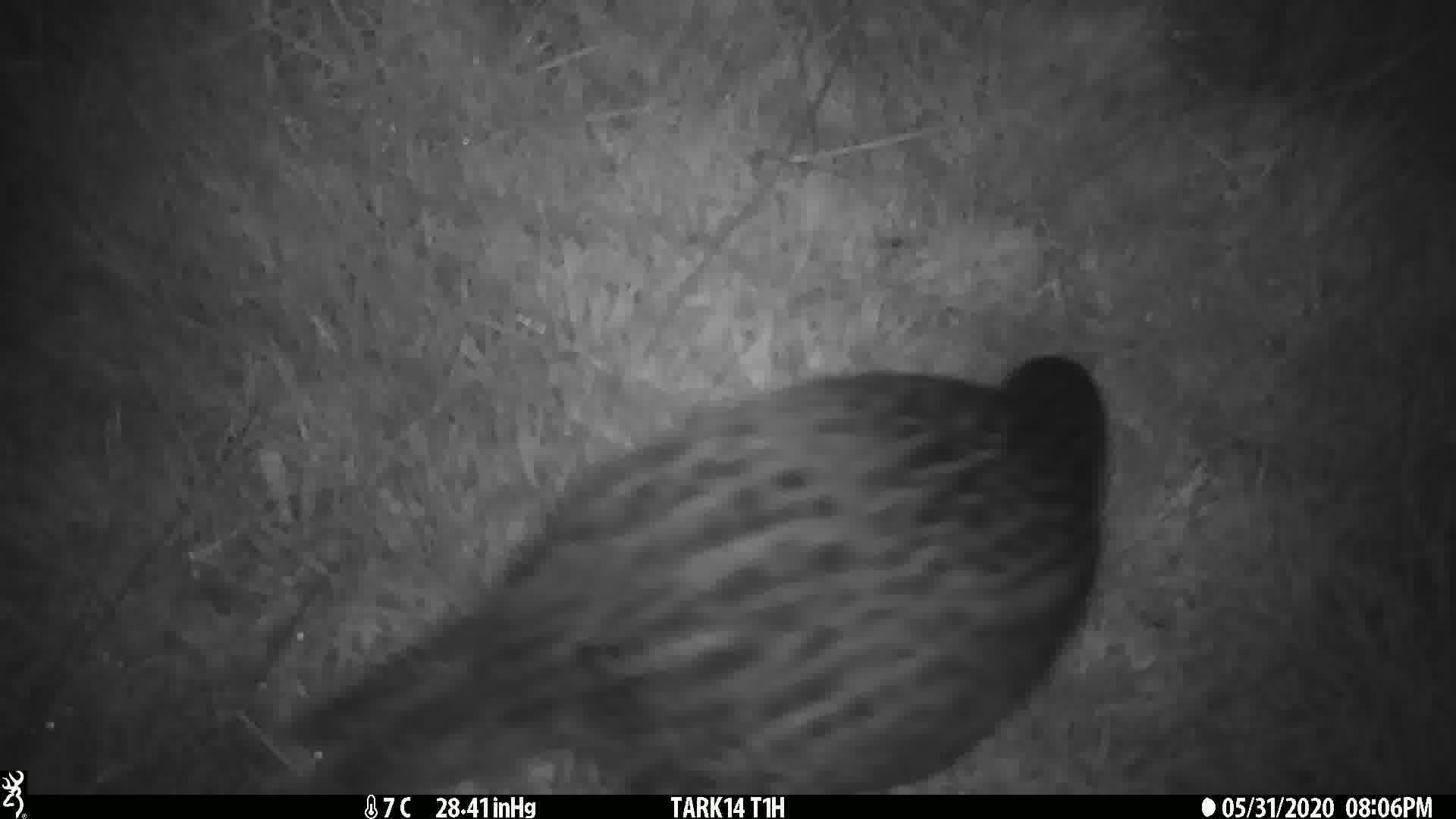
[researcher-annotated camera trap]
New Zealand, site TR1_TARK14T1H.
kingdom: Animalia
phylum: Chordata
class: Aves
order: Gruiformes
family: Rallidae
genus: Gallirallus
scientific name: Gallirallus australis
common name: weka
Weka (Gallirallus australis).